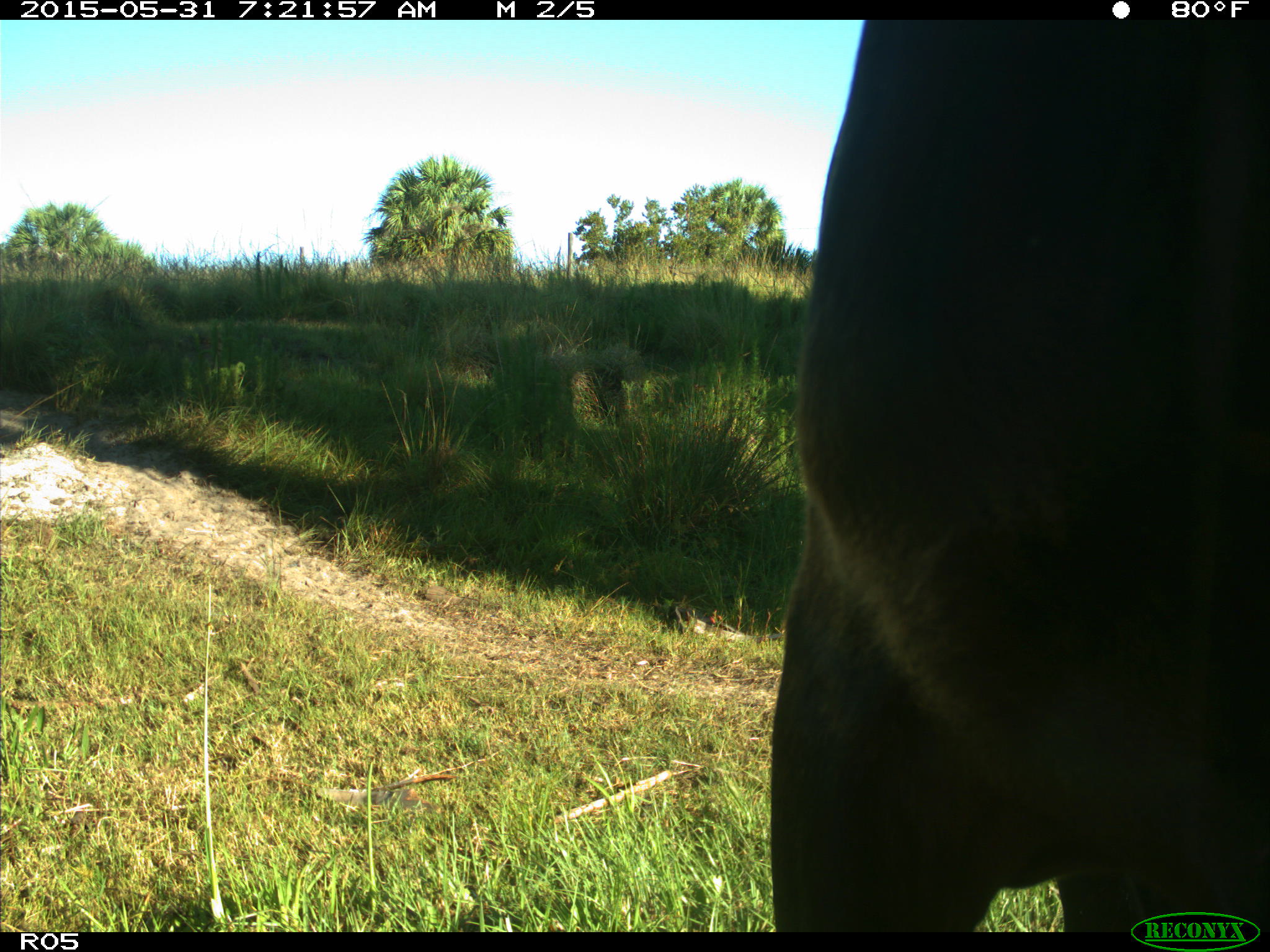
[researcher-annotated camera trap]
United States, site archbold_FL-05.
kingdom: Animalia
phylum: Chordata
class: Mammalia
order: Artiodactyla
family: Bovidae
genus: Bos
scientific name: Bos taurus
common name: domestic cow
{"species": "Bos taurus (domestic cow)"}